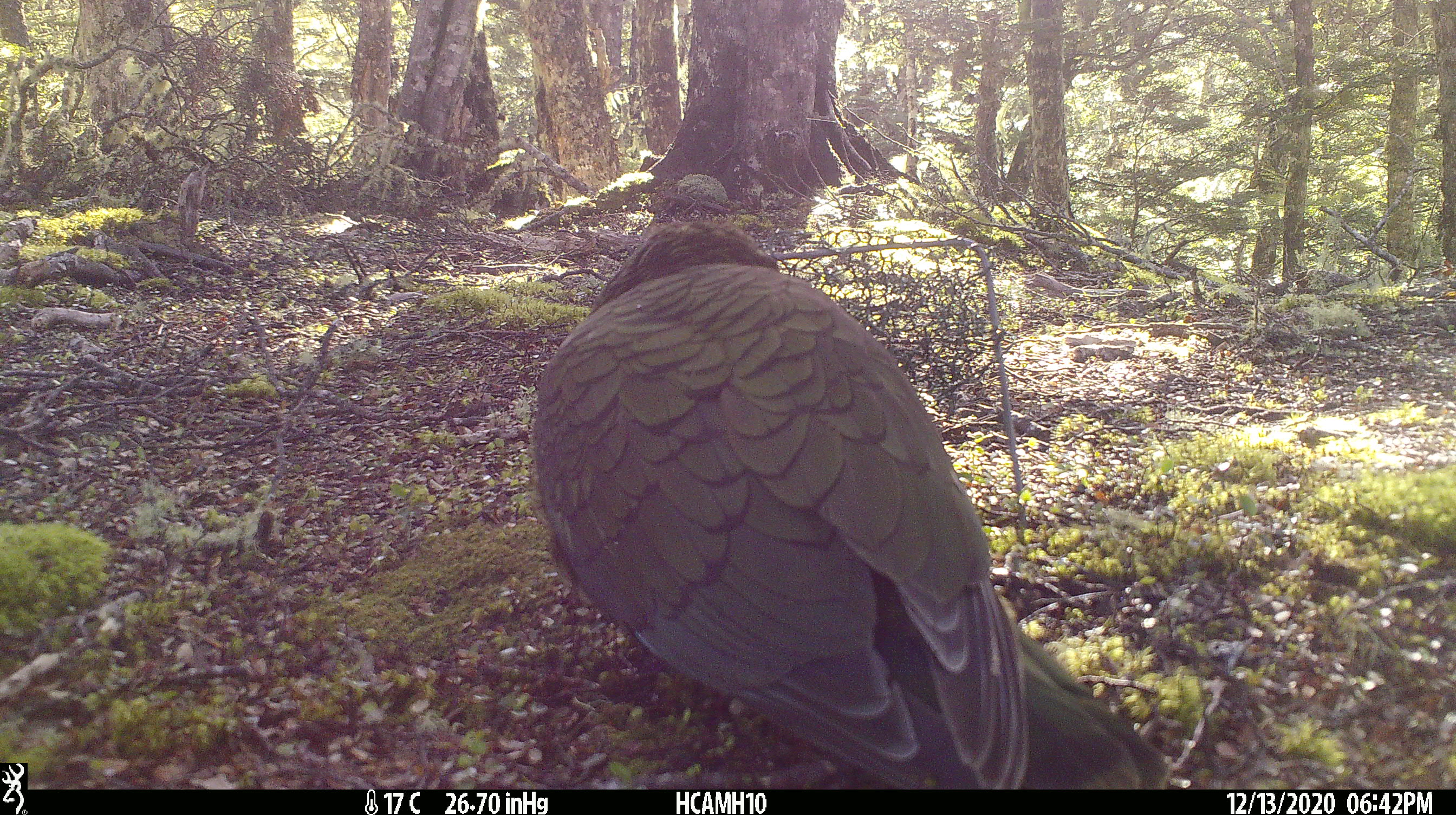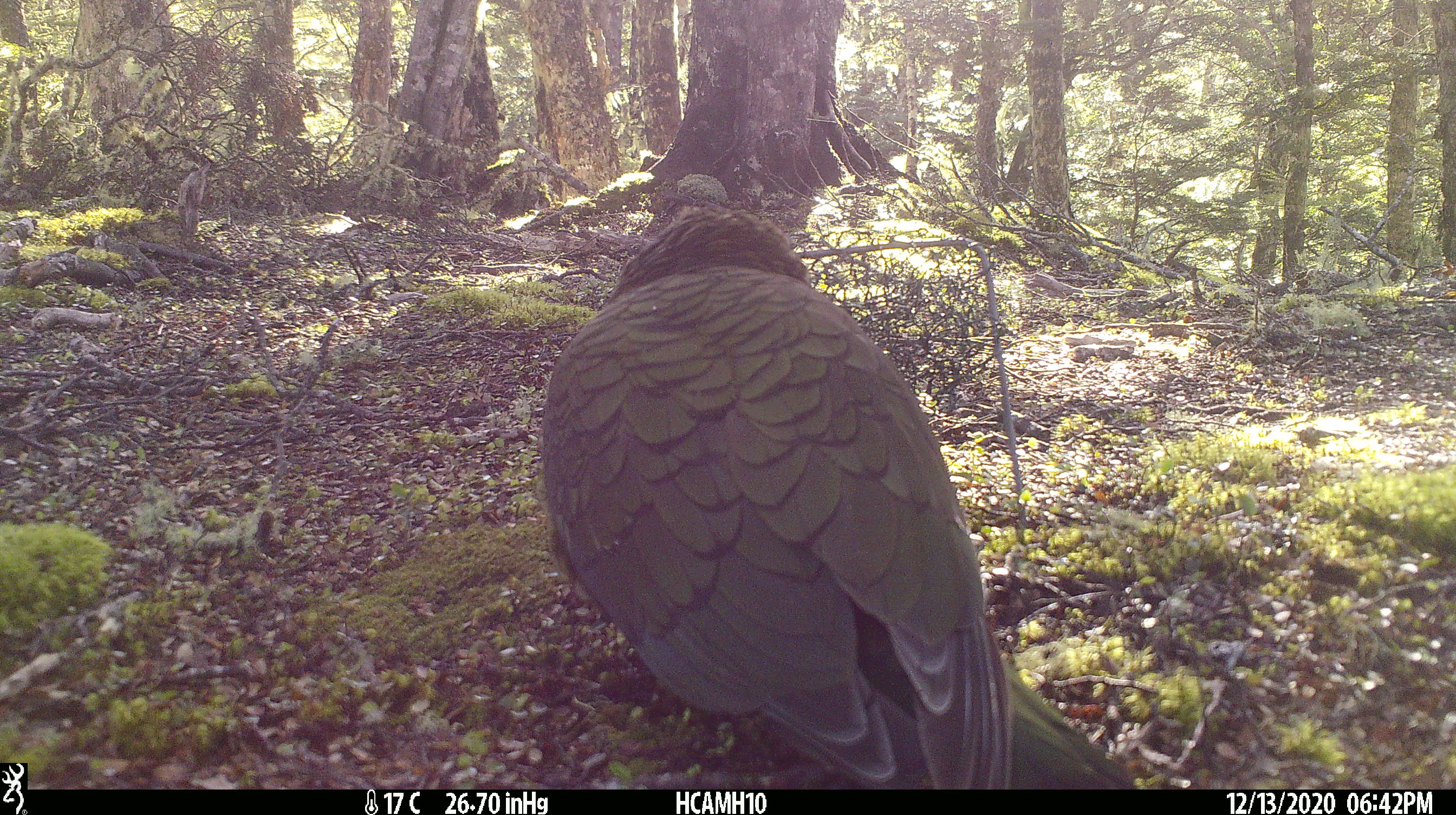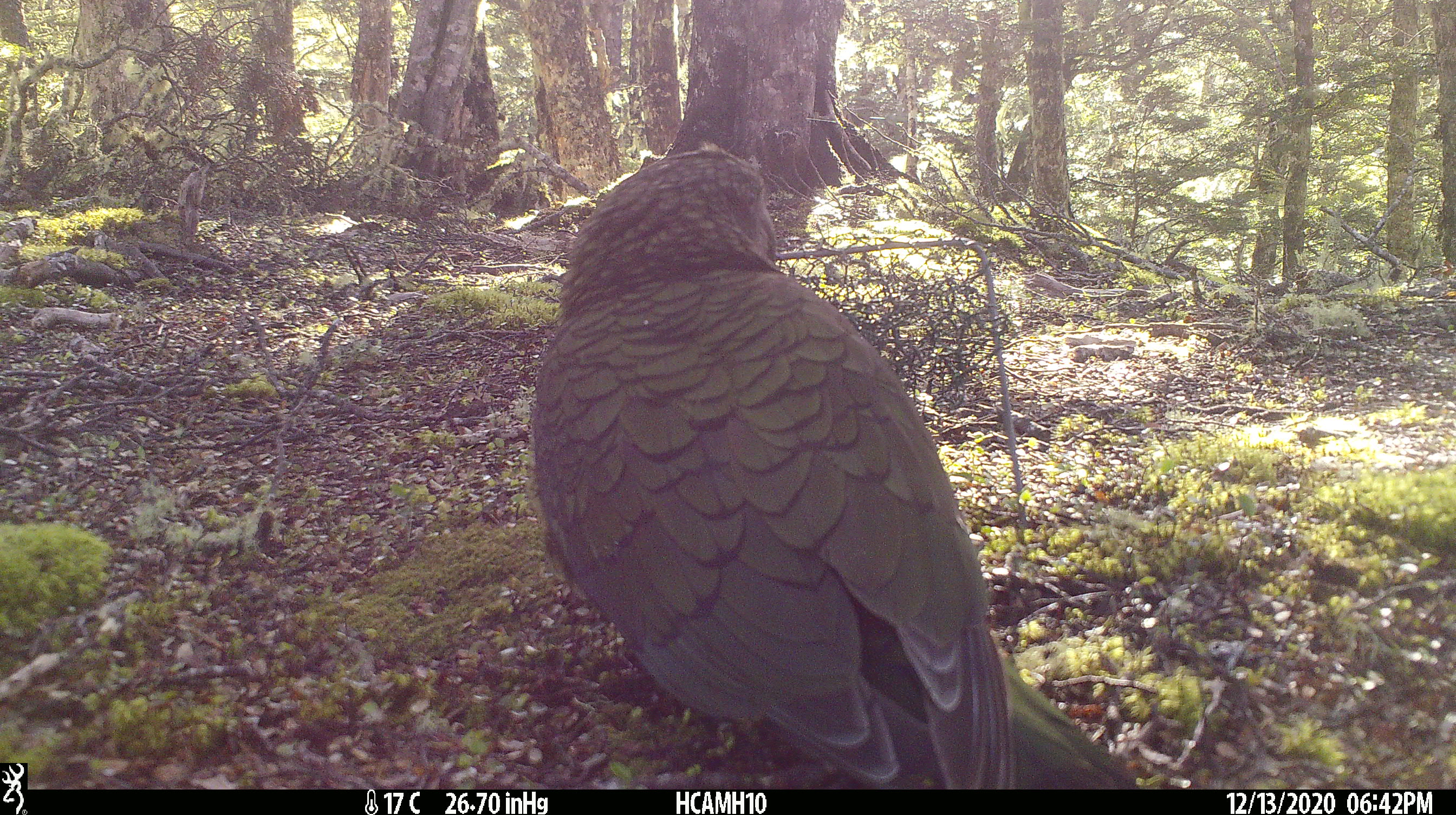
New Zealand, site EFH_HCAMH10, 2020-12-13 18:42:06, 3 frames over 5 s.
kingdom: Animalia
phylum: Chordata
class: Aves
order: Psittaciformes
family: Strigopidae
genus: Nestor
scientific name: Nestor notabilis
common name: kea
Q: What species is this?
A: Kea (Nestor notabilis).